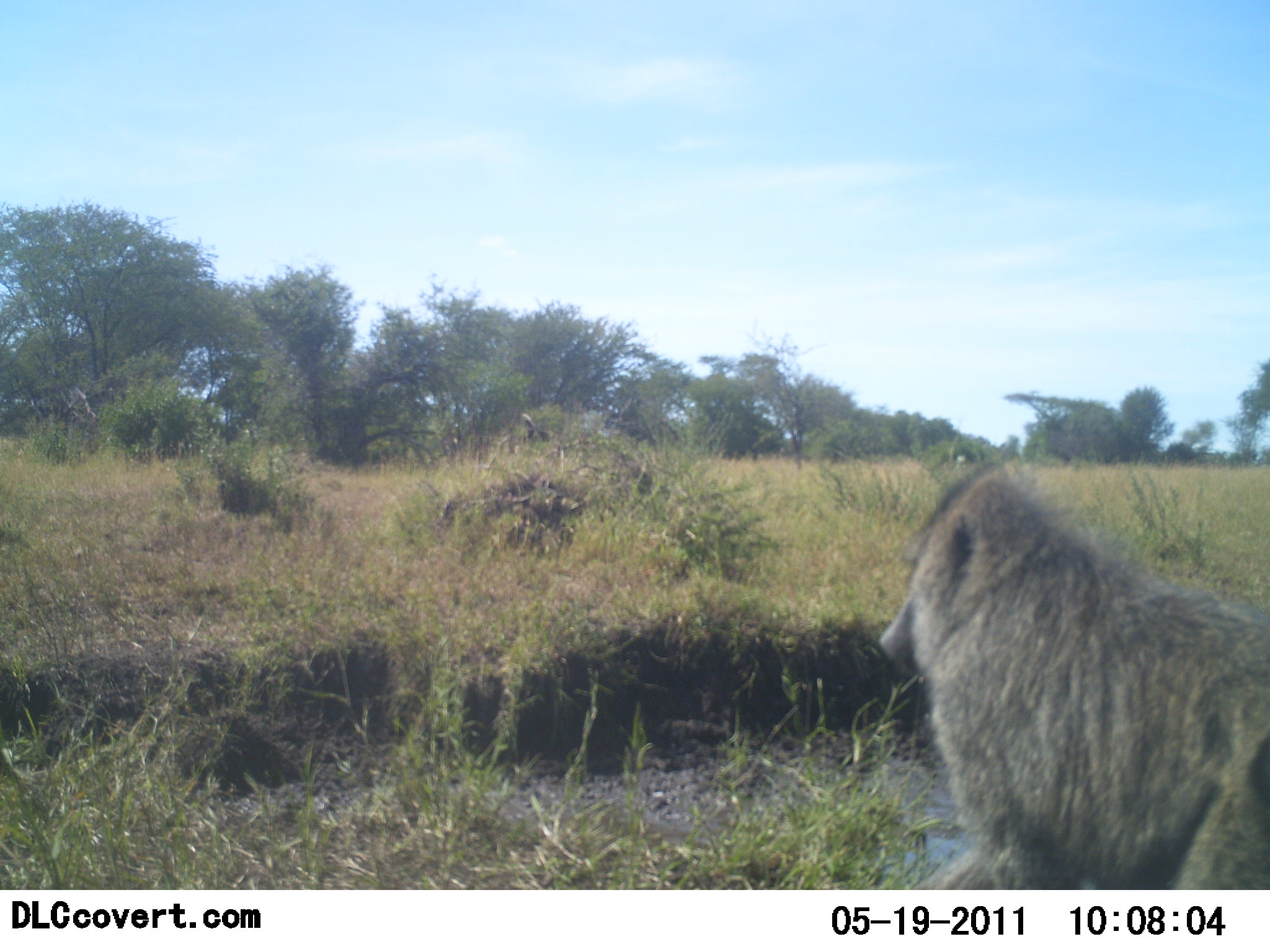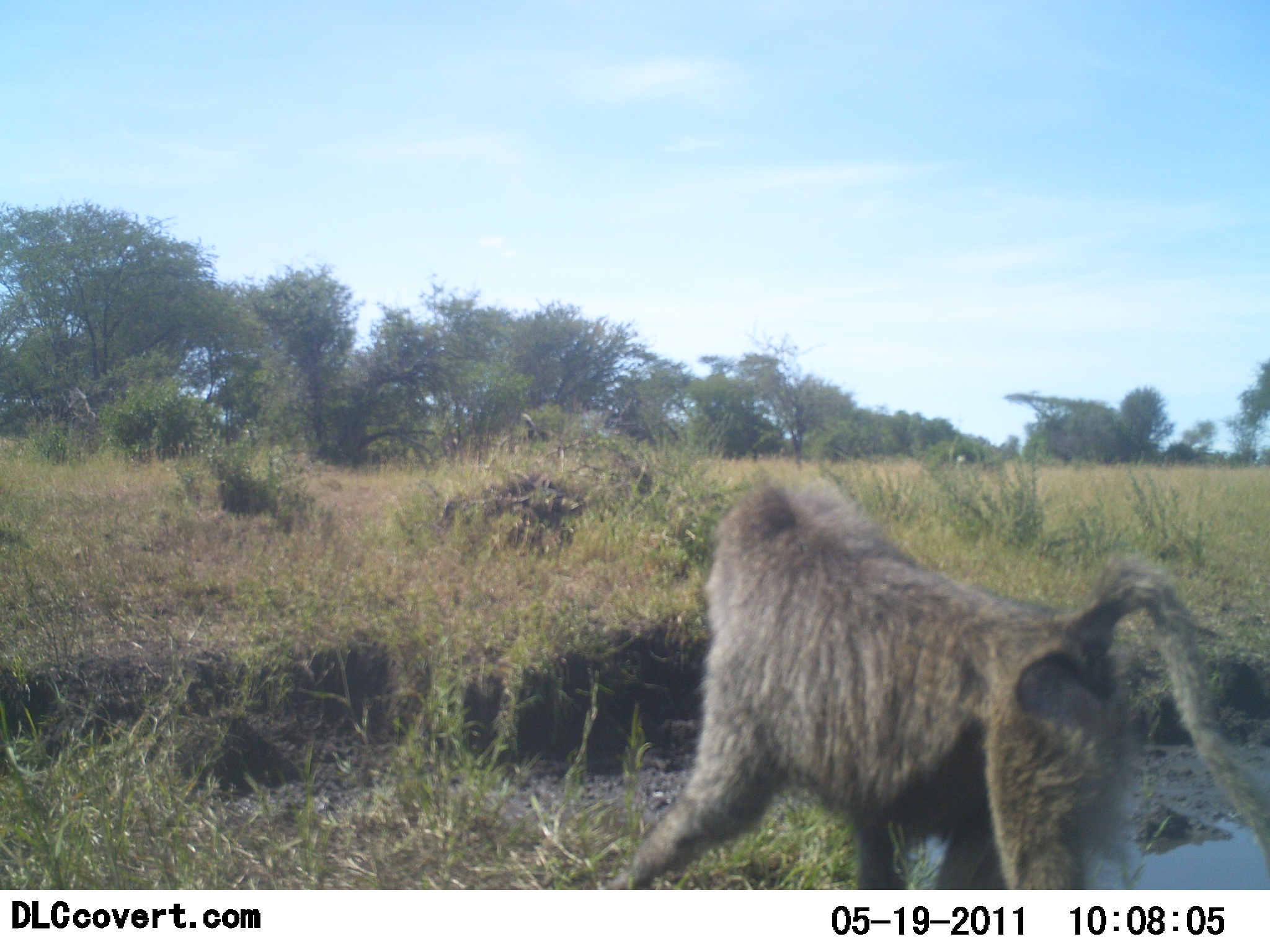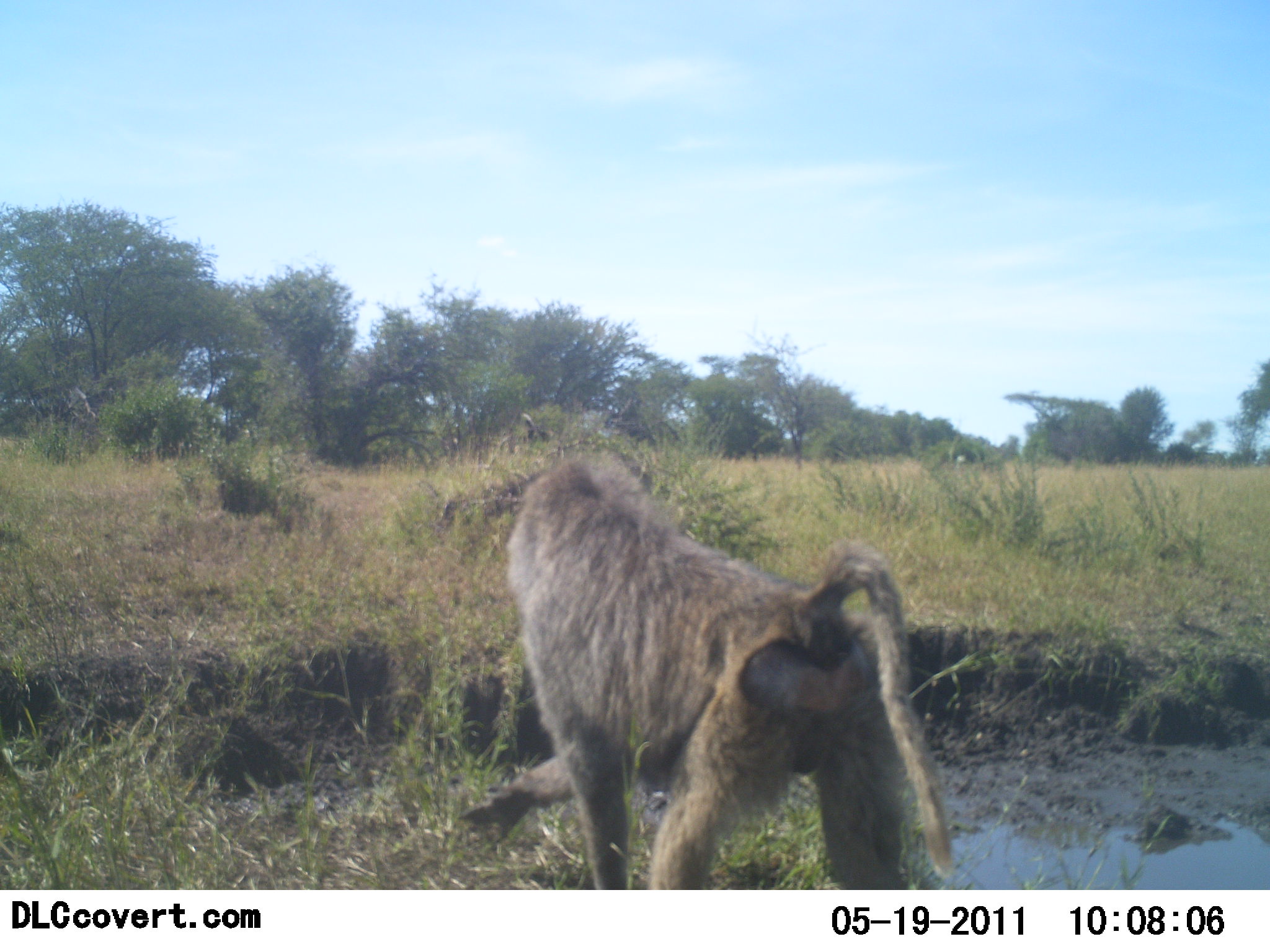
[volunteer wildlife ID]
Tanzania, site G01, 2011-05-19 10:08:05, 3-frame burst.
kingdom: Animalia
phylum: Chordata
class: Mammalia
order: Primates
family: Cercopithecidae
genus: Papio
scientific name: Papio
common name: baboon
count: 1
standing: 0%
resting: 0%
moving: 100%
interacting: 0%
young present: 0%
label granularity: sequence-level